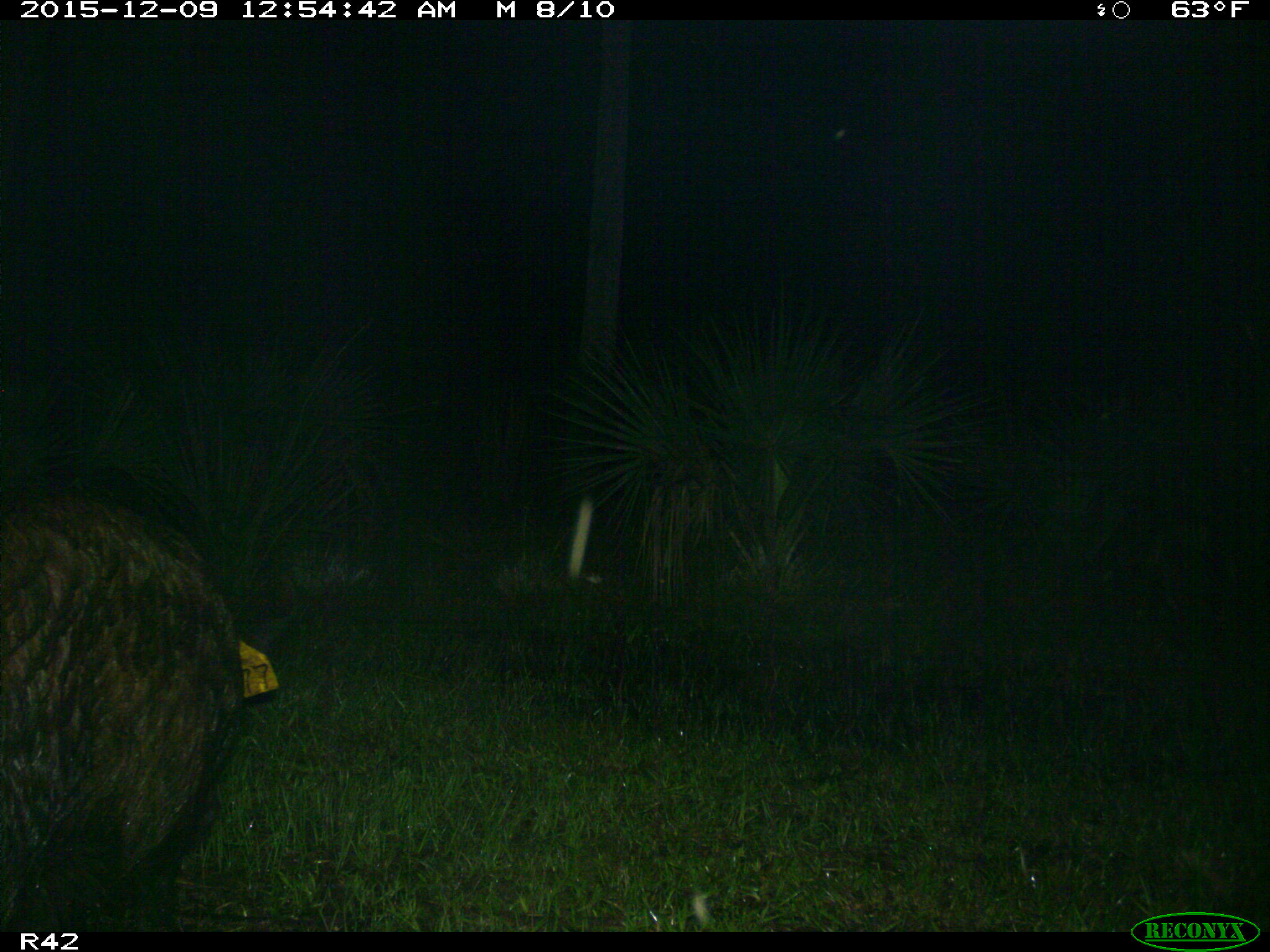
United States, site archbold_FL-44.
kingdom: Animalia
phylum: Chordata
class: Mammalia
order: Artiodactyla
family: Suidae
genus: Sus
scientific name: Sus scrofa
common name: wild boar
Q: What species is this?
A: Sus scrofa (wild boar).